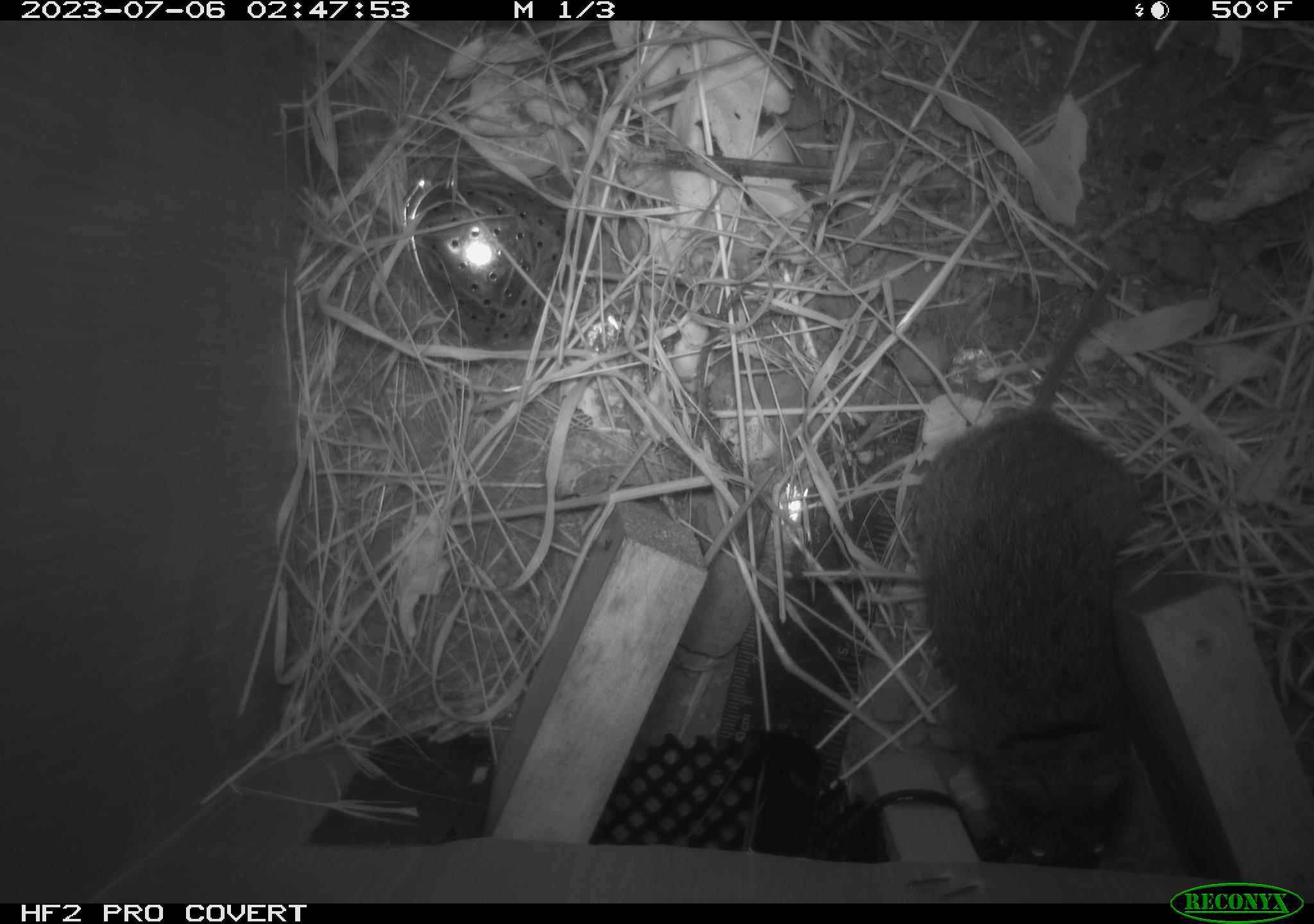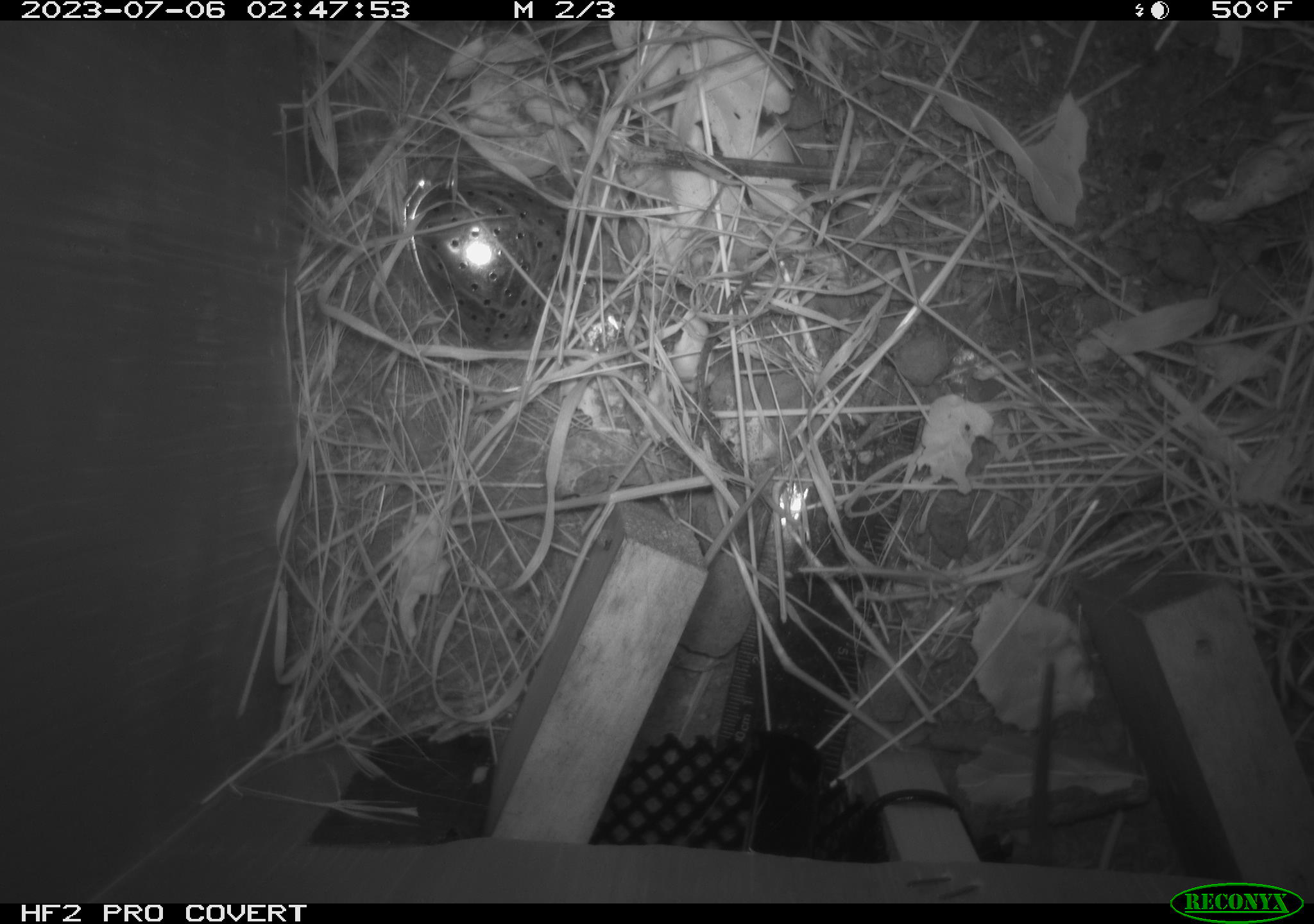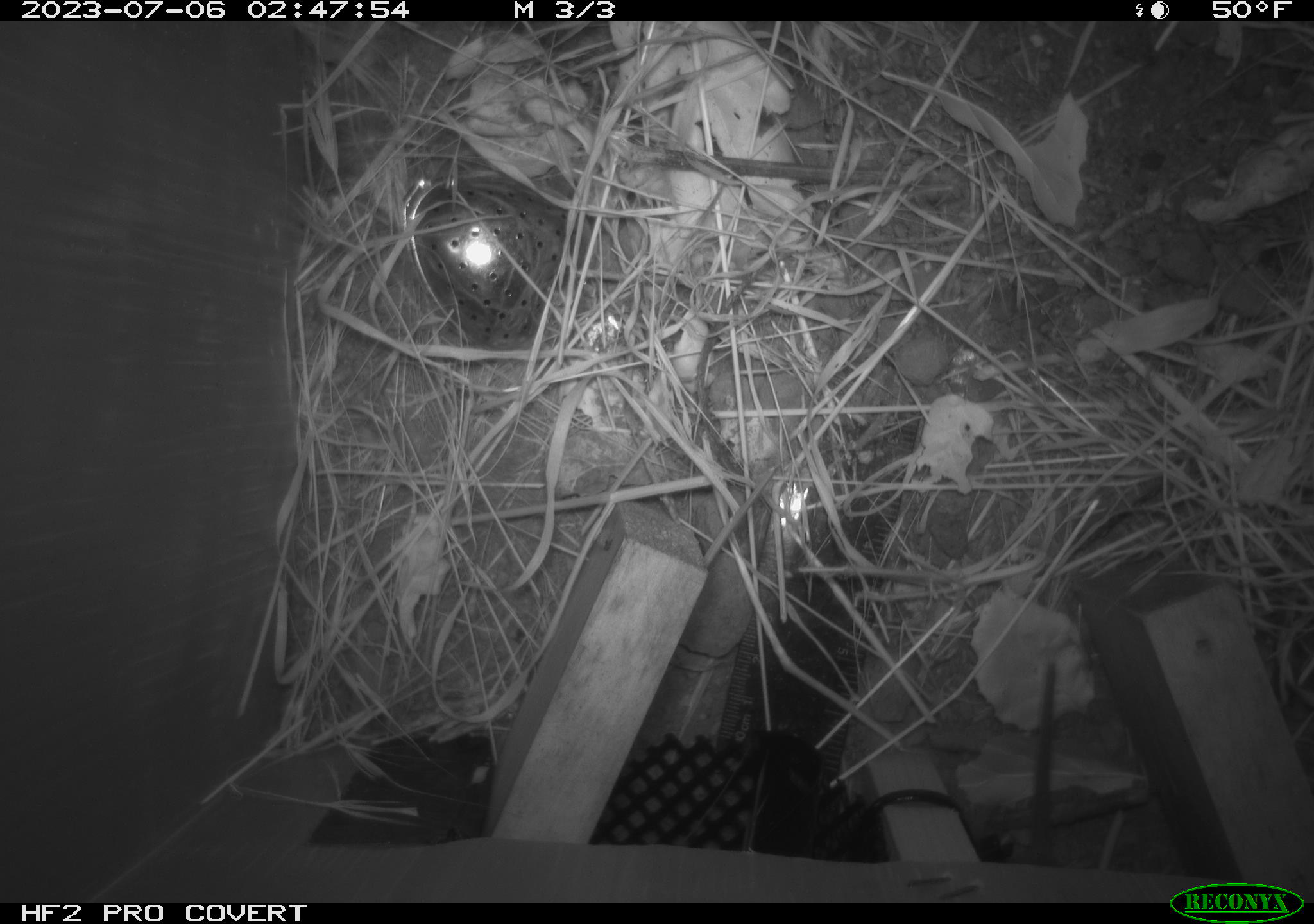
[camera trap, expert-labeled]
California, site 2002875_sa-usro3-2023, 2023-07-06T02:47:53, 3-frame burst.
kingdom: Animalia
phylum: Chordata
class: Mammalia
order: Rodentia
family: Cricetidae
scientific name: Arvicolinae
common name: voles, lemmings, and muskrats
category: arvicolinae subfamily